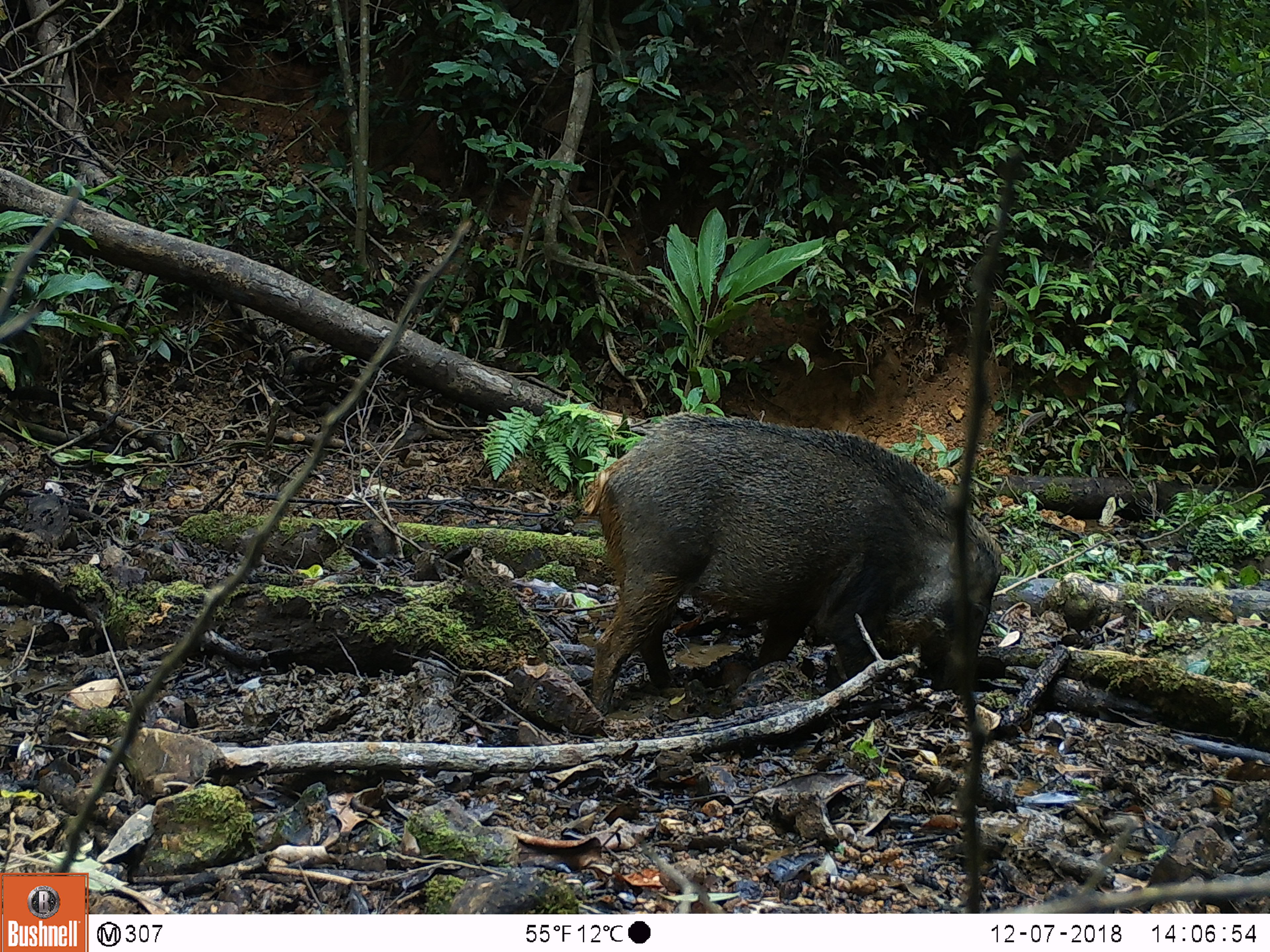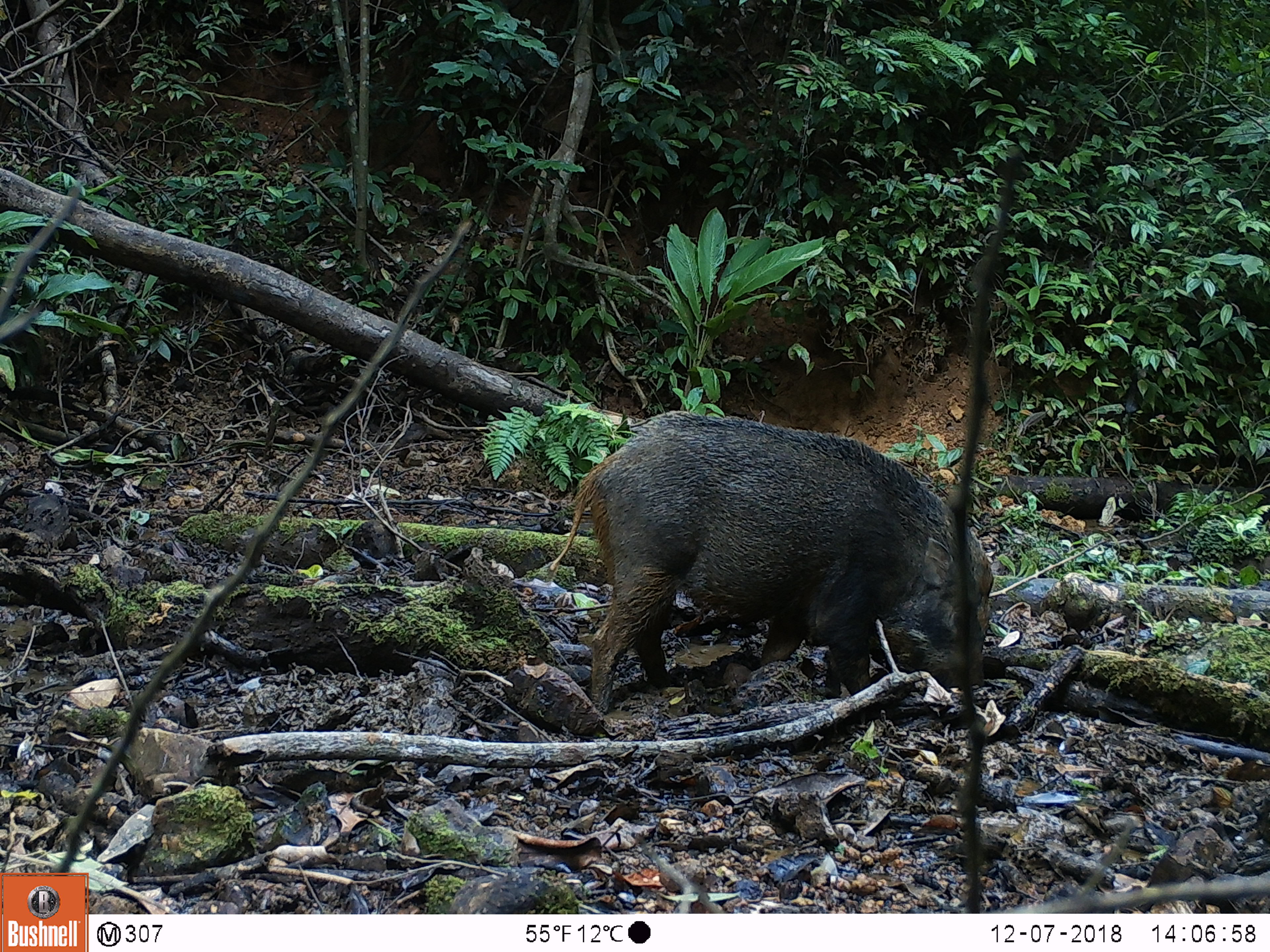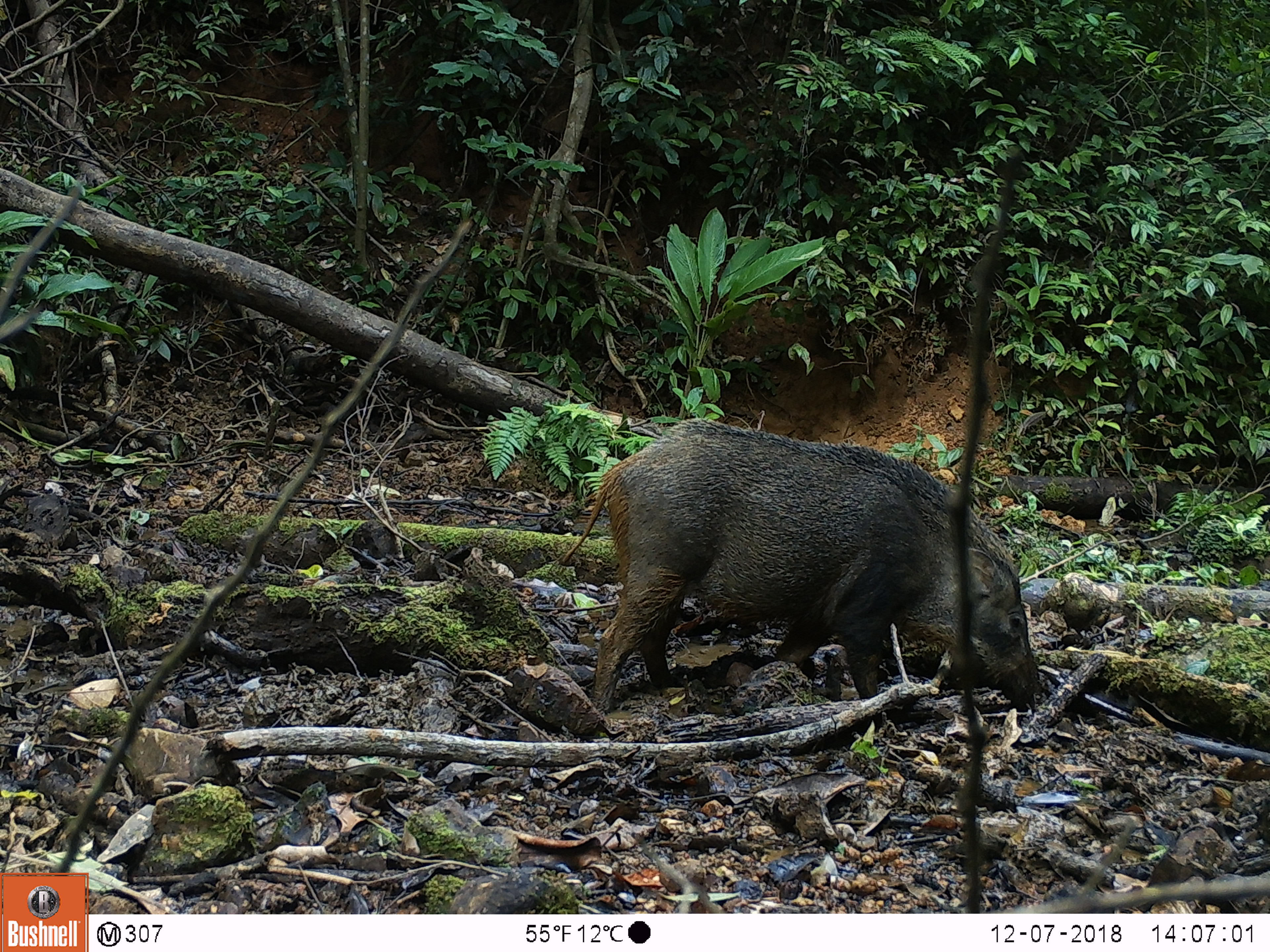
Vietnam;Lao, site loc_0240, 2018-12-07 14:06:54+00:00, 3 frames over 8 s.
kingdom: Animalia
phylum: Chordata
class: Mammalia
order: Artiodactyla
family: Suidae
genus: Sus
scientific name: Sus scrofa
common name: eurasian wild pig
Eurasian wild pig (Sus scrofa). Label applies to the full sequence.